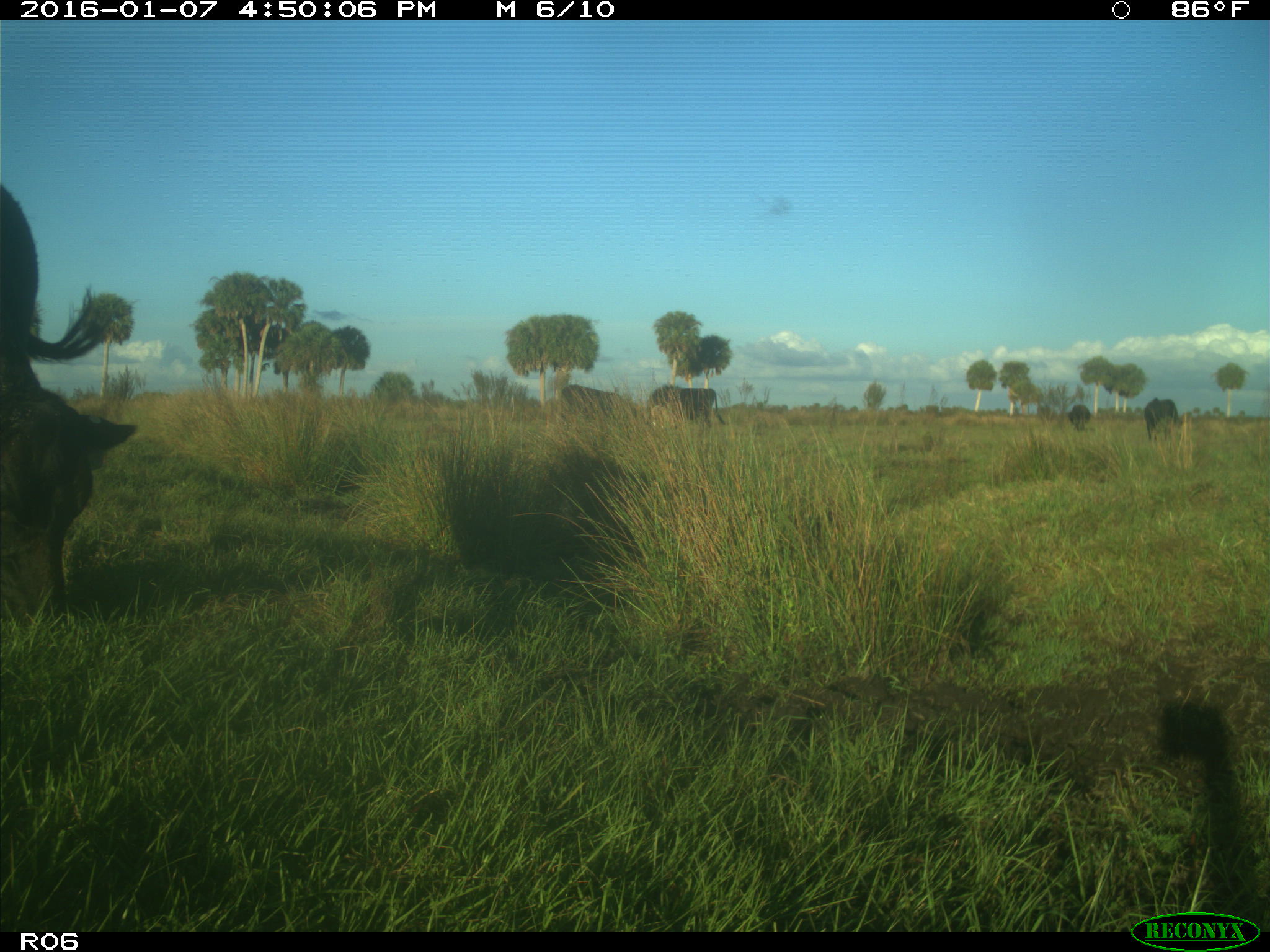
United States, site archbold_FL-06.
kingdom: Animalia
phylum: Chordata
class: Mammalia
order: Artiodactyla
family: Bovidae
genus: Bos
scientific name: Bos taurus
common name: domestic cow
Bos taurus (domestic cow).